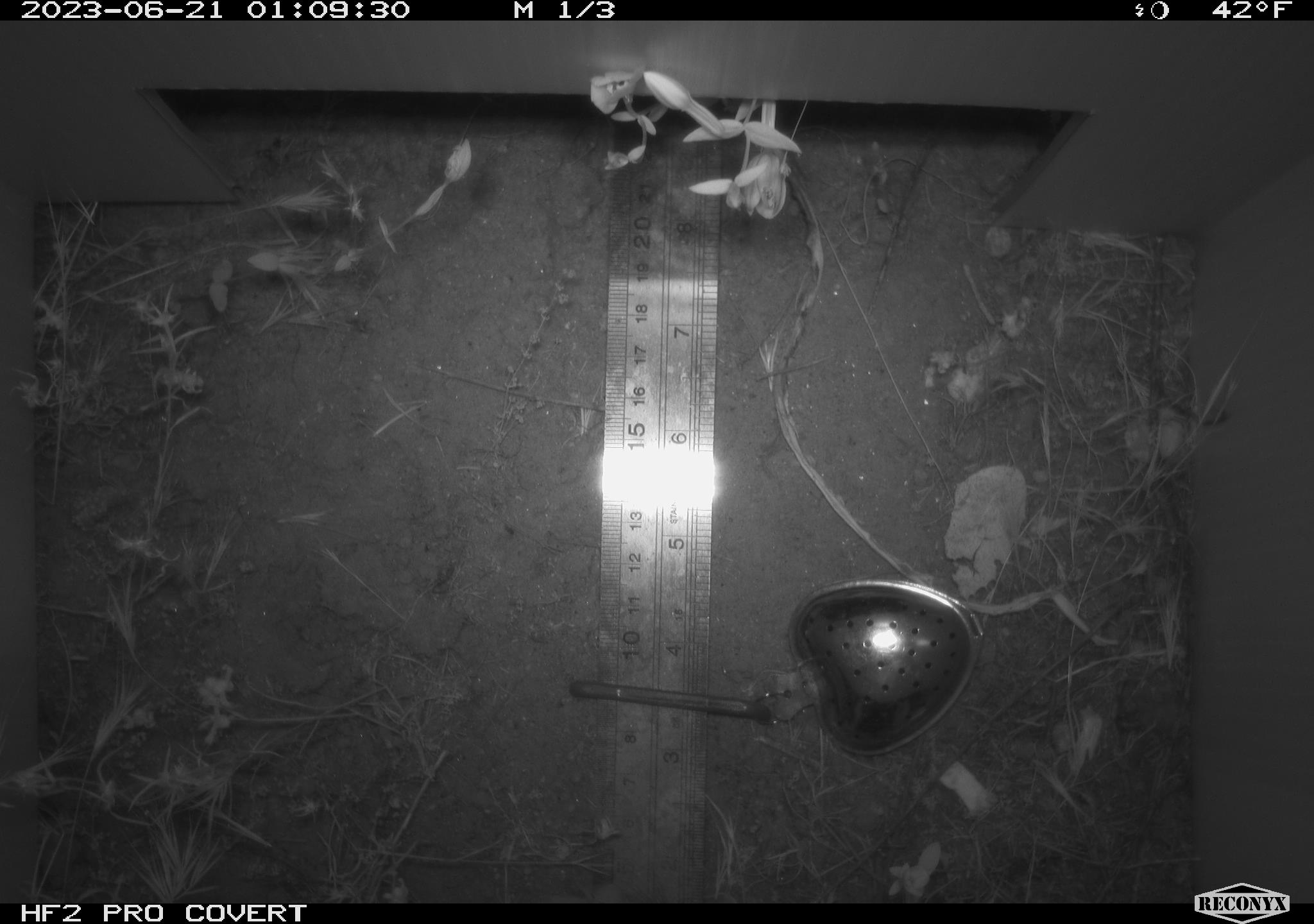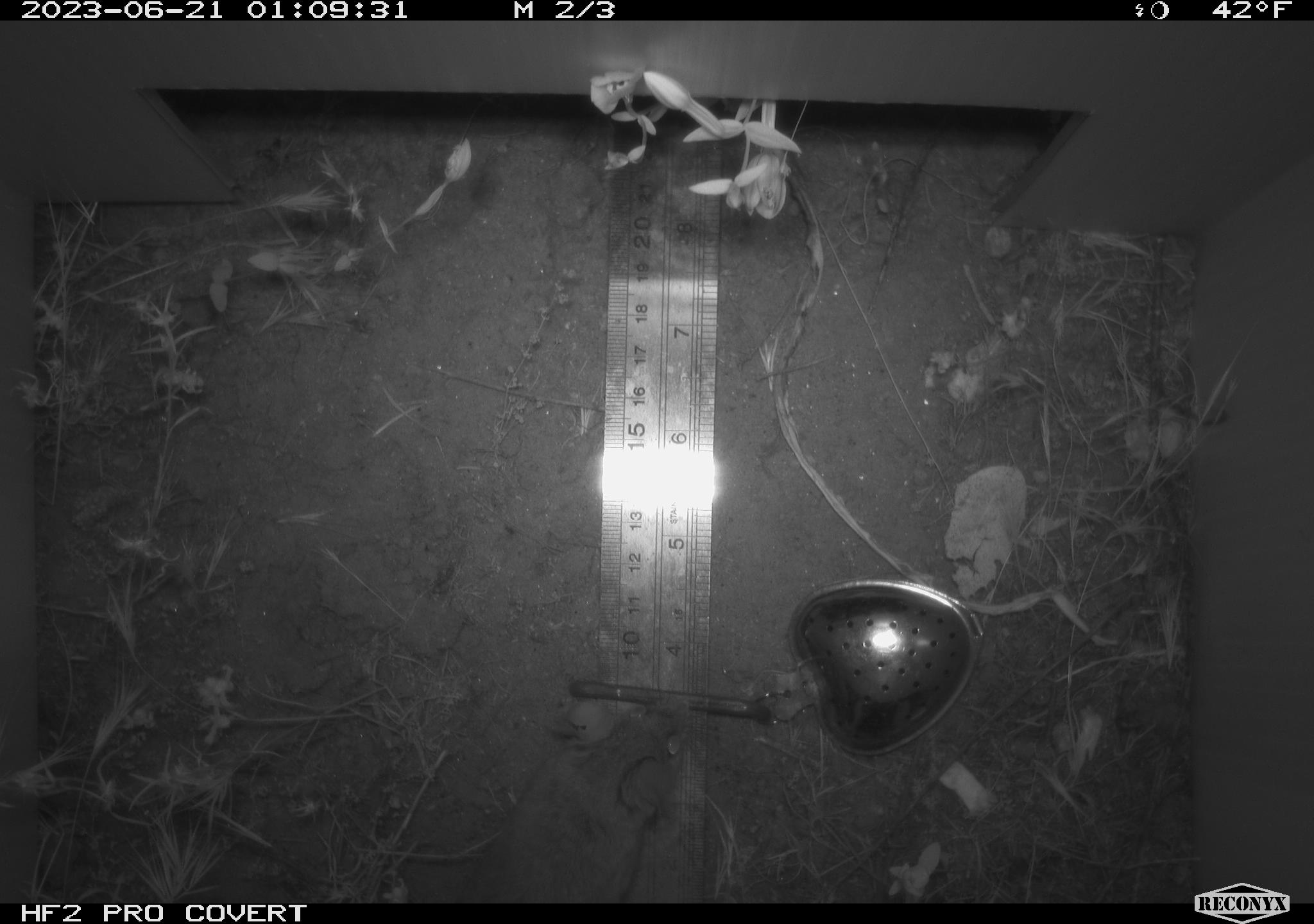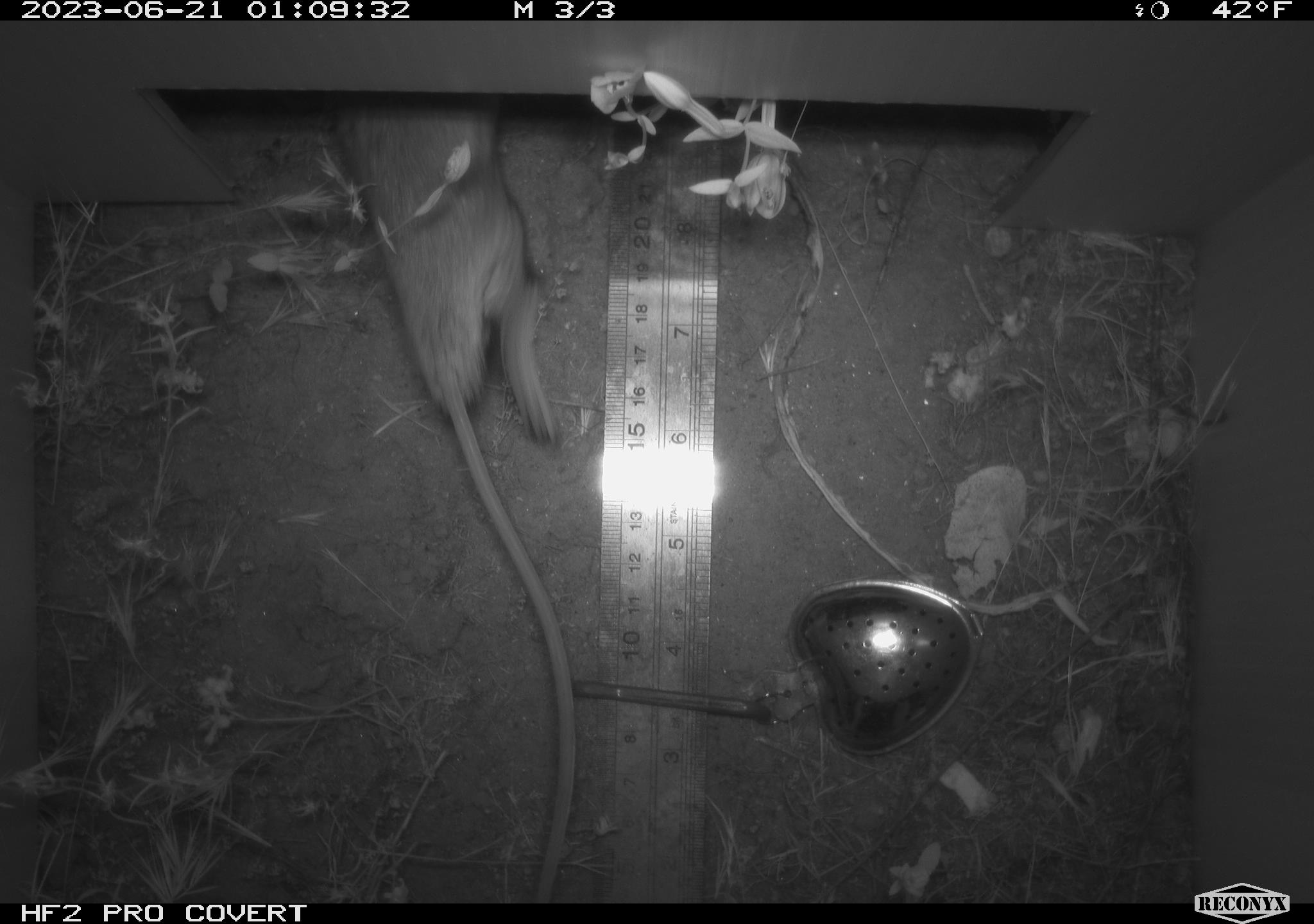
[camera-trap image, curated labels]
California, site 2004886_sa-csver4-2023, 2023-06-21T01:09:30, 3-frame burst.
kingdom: Animalia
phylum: Chordata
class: Mammalia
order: Rodentia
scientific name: Rodentia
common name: mouse species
Mouse species (Rodentia).